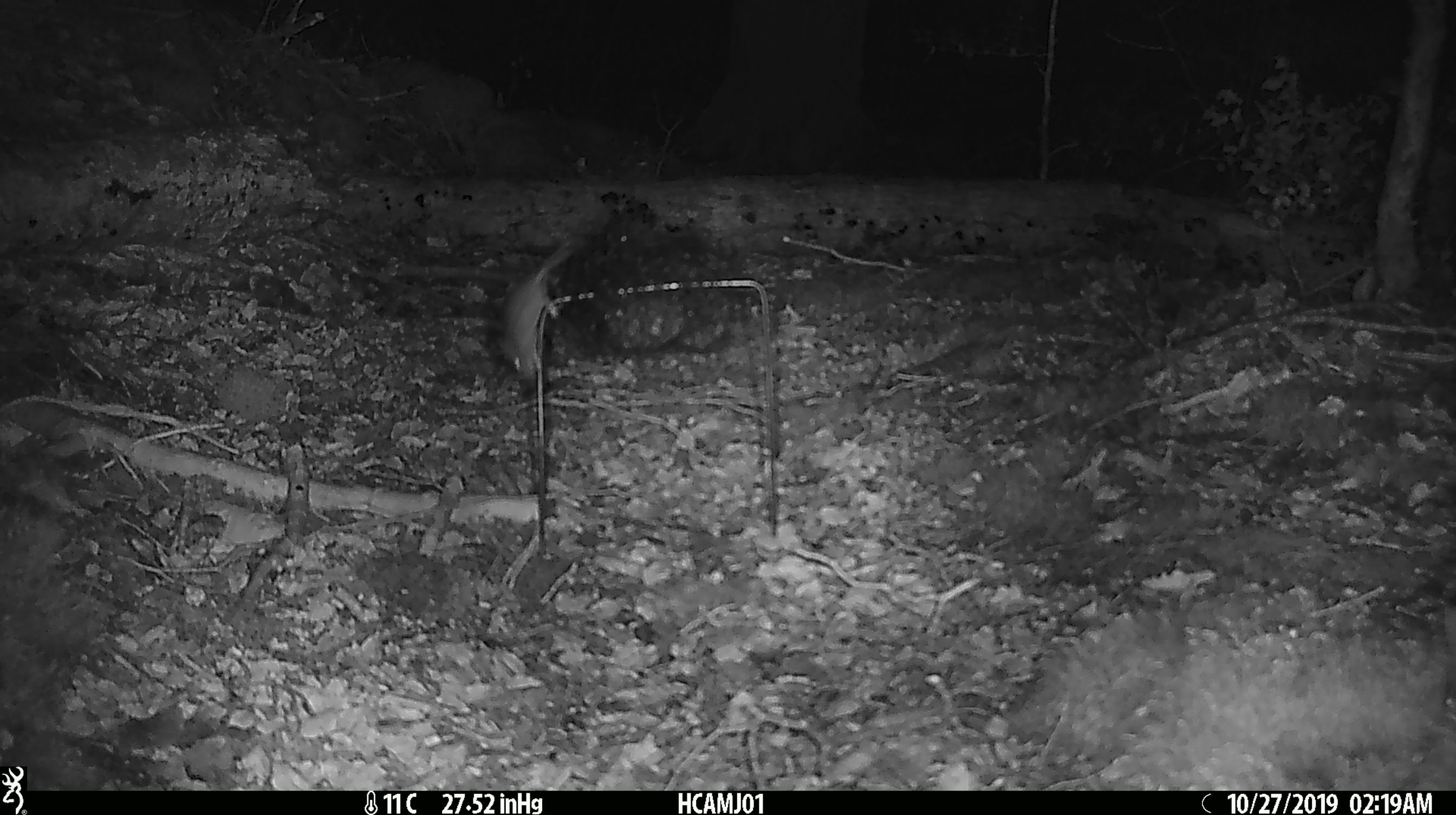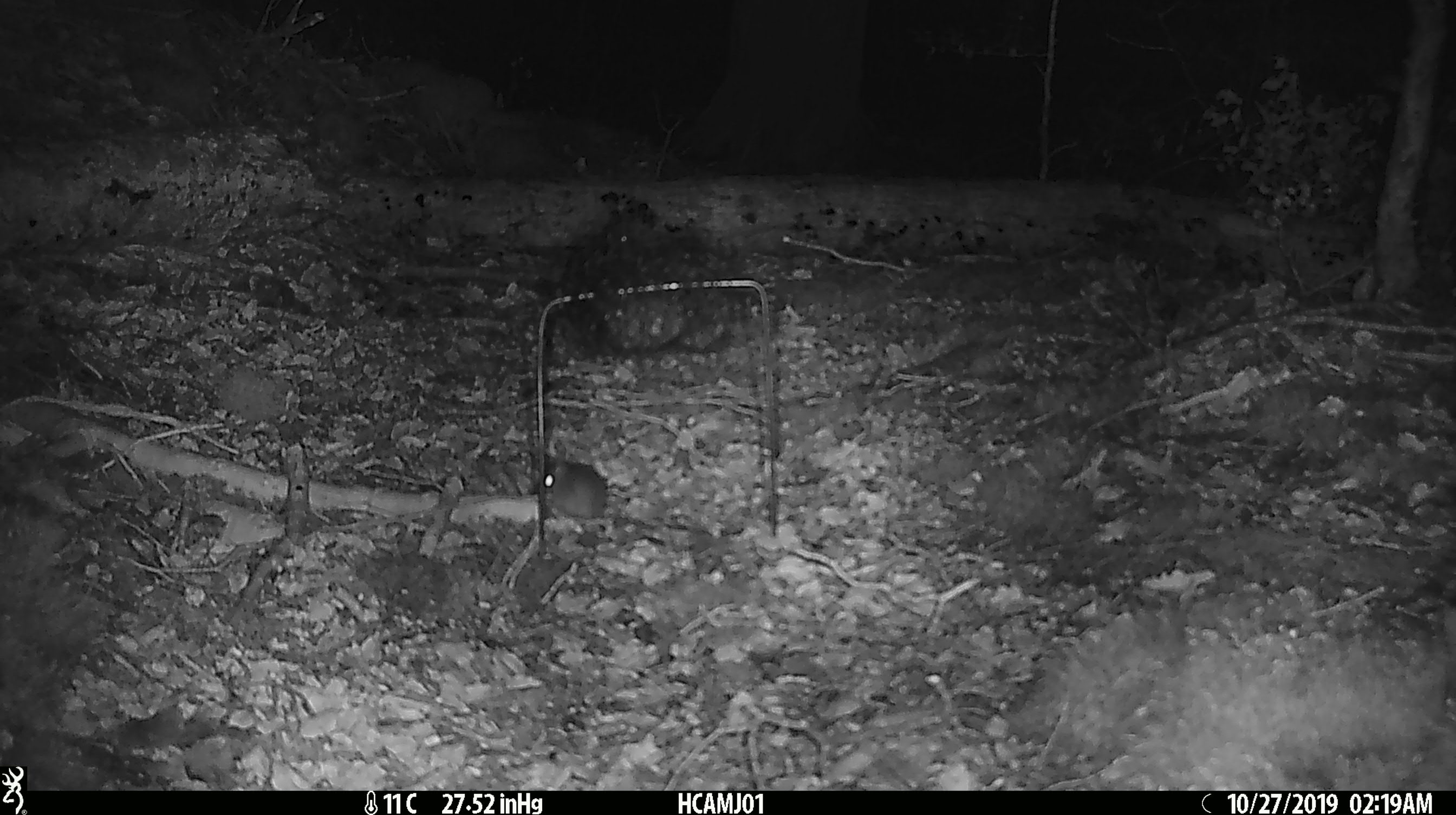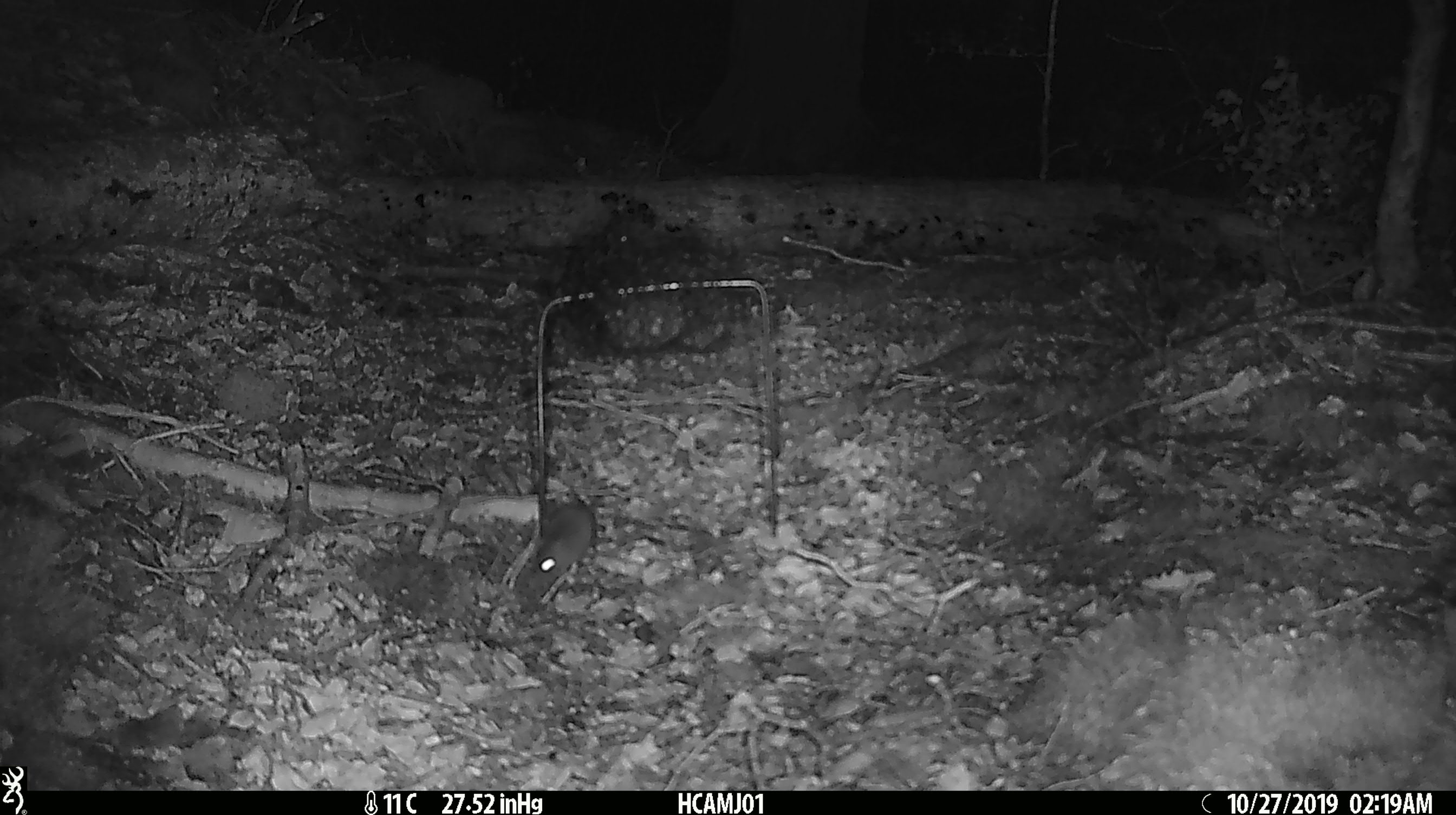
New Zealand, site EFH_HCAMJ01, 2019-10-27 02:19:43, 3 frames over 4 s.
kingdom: Animalia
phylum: Chordata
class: Mammalia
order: Rodentia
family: Muridae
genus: Mus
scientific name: Mus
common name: mouse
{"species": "mouse (Mus)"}